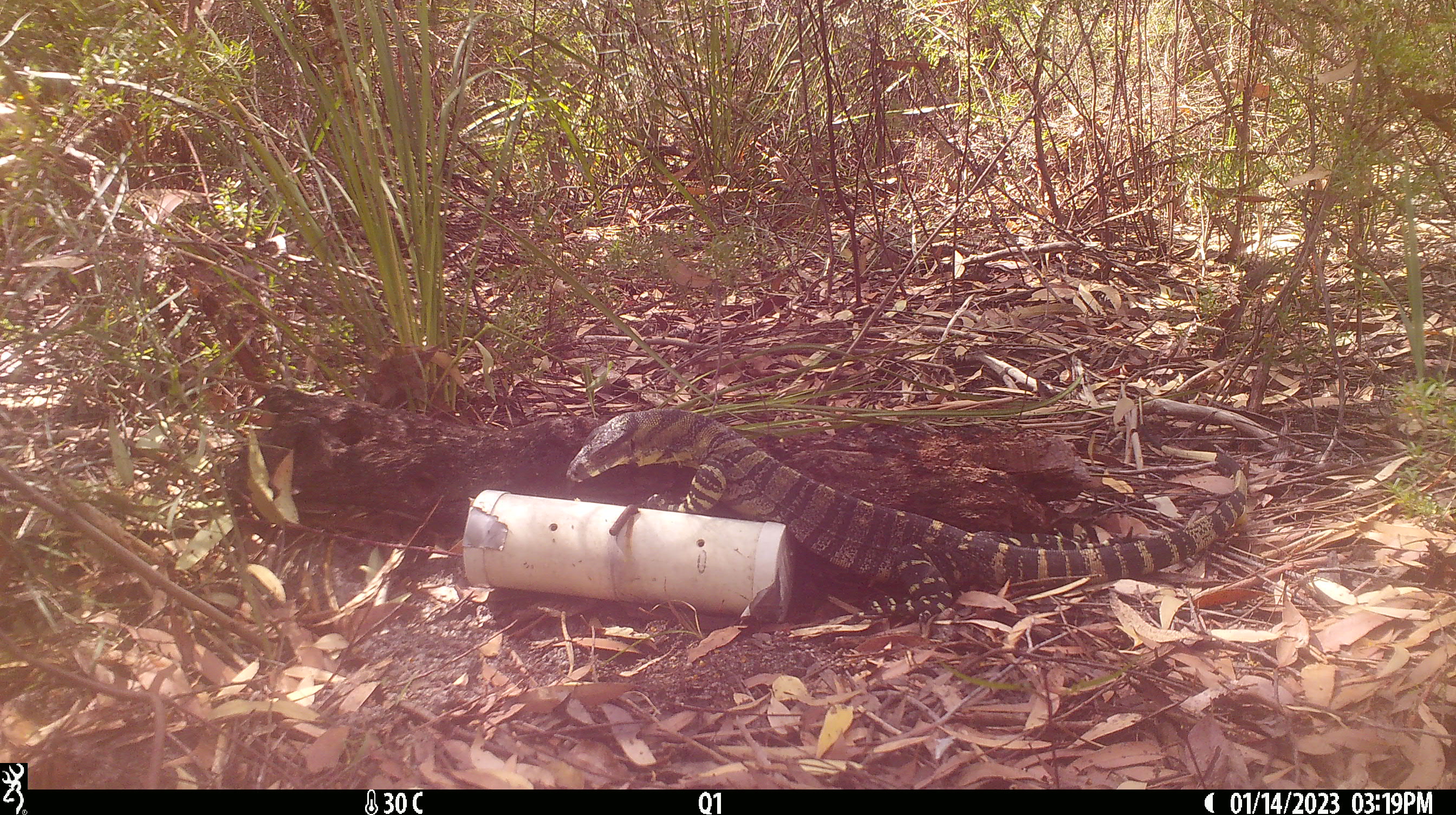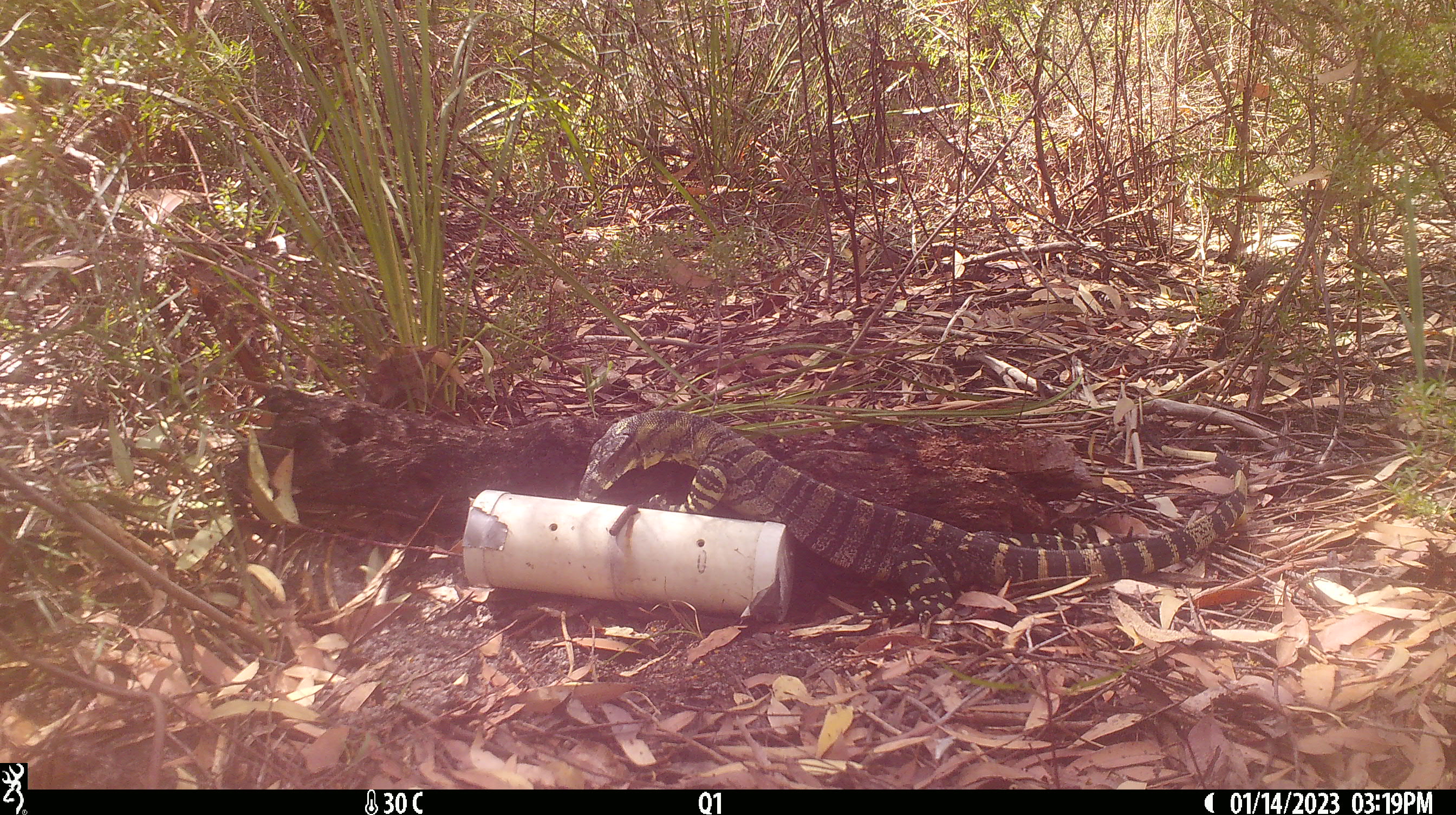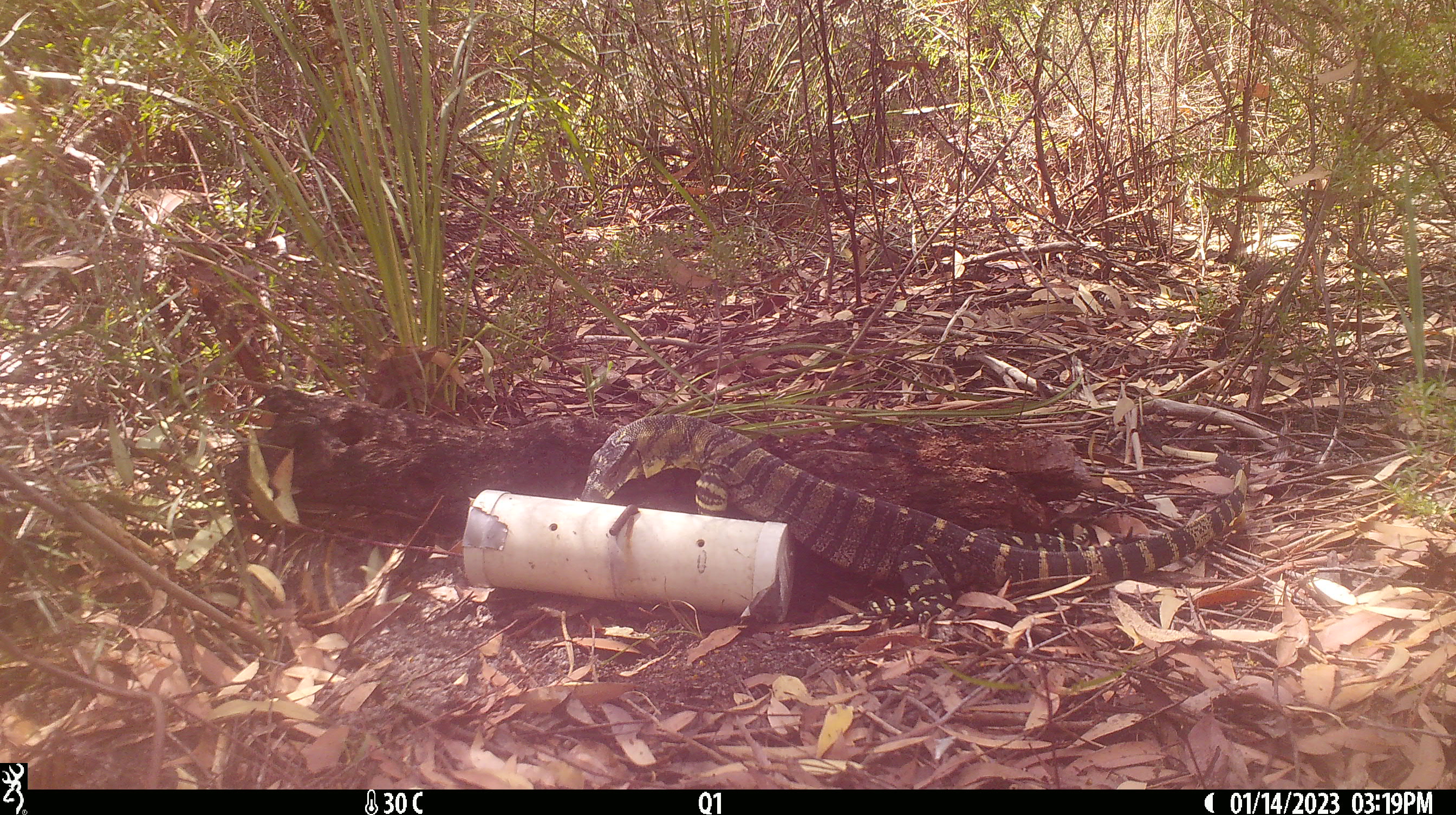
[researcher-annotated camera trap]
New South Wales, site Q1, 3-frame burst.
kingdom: Animalia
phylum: Chordata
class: Reptilia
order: Squamata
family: Varanidae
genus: Varanus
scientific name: Varanus varius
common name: lace monitor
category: goanna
Goanna (lace monitor) (Varanus varius).